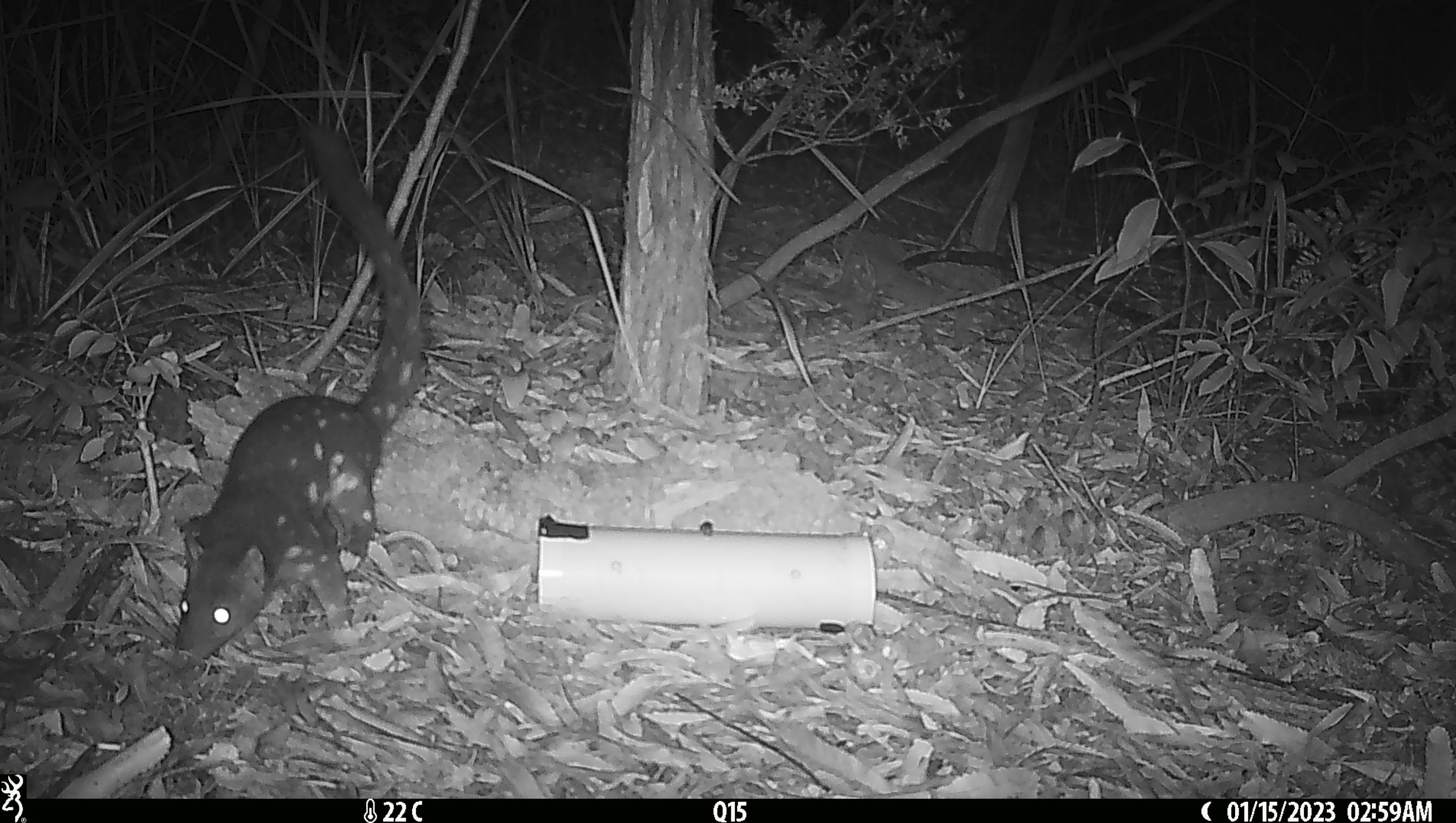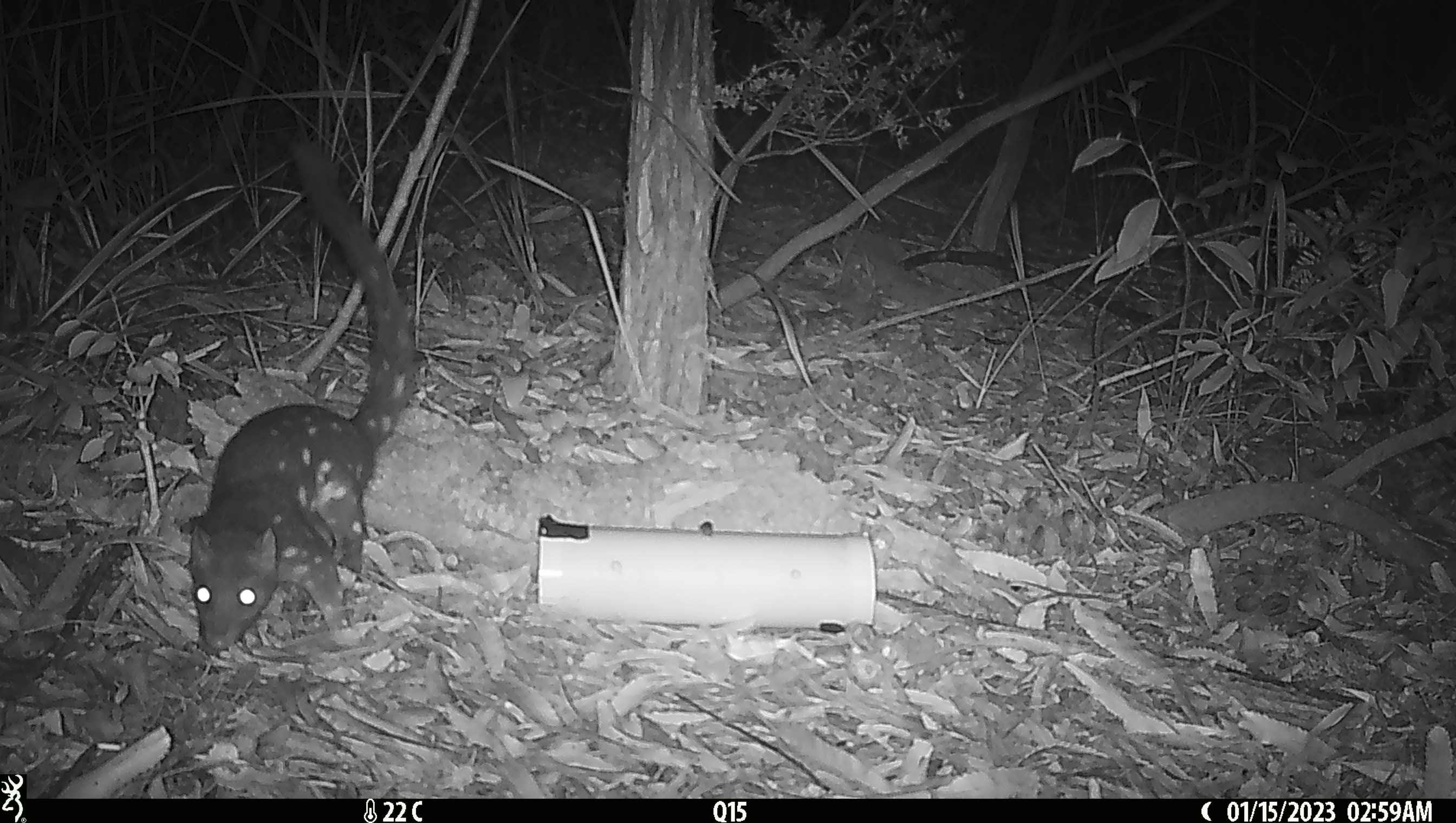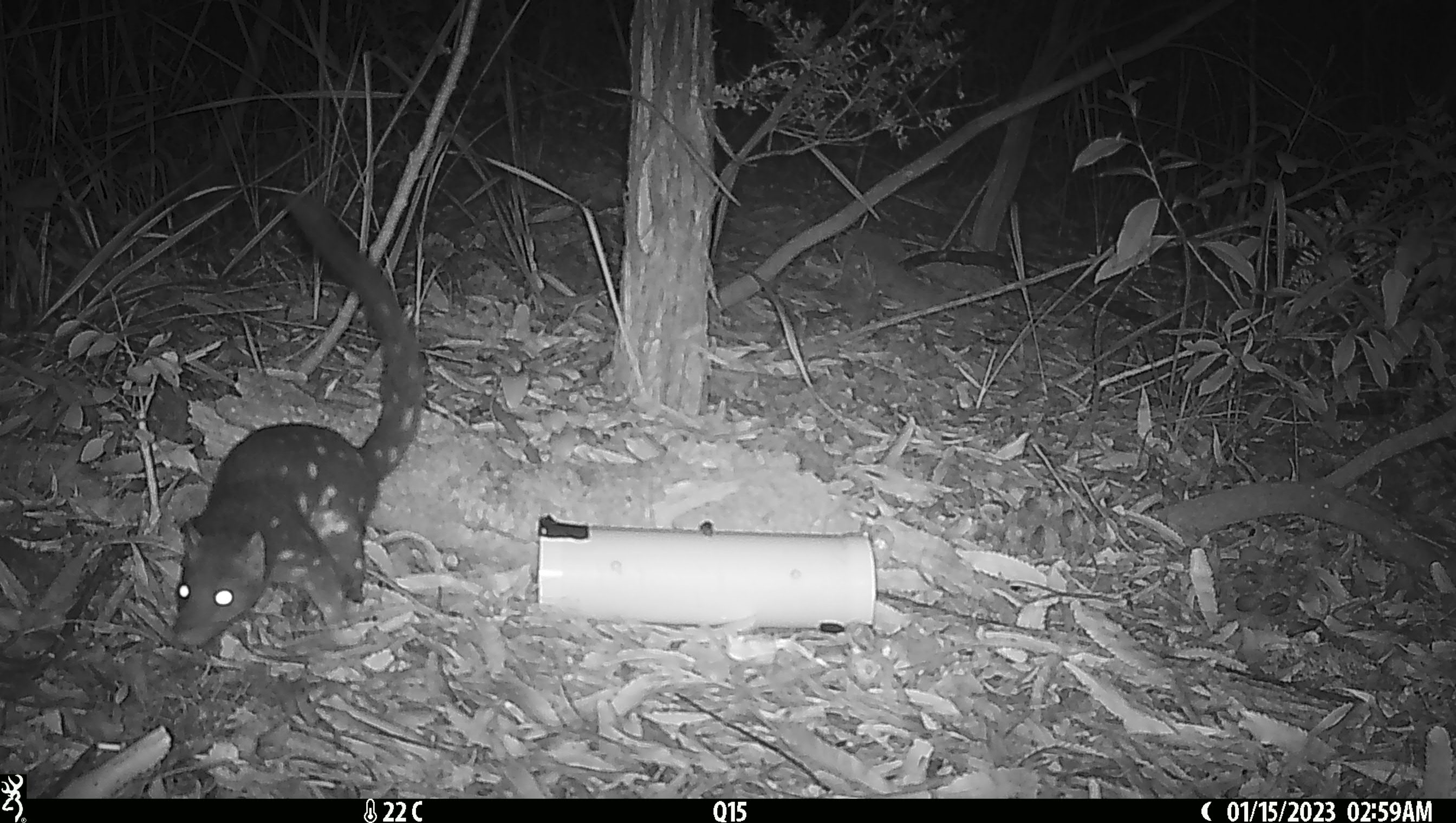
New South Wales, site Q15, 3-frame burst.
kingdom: Animalia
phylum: Chordata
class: Mammalia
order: Dasyuromorphia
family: Dasyuridae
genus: Dasyurus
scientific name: Dasyurus maculatus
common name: spotted-tailed quoll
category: quoll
Quoll (spotted-tailed quoll) (Dasyurus maculatus).